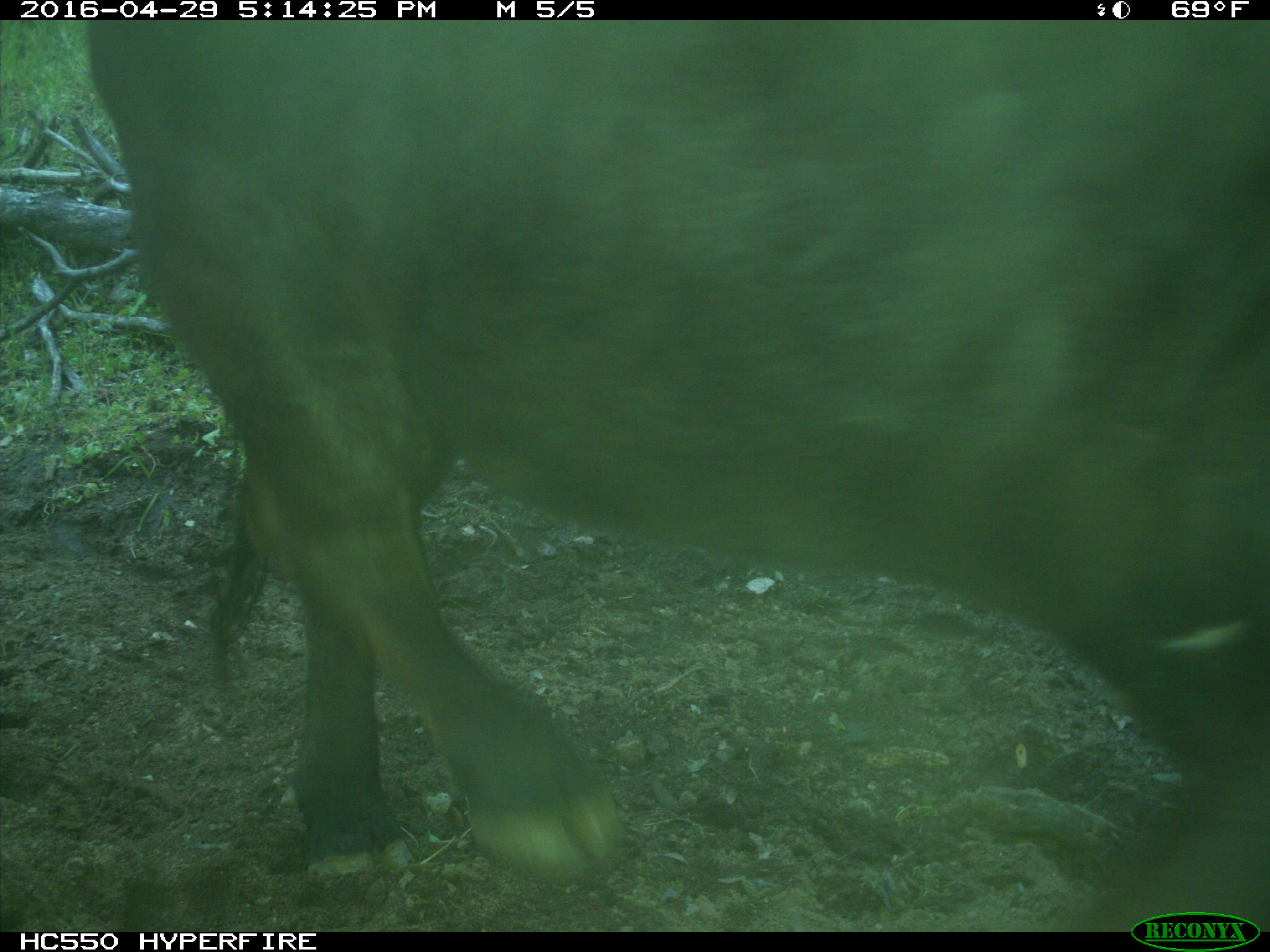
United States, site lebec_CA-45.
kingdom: Animalia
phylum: Chordata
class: Mammalia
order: Artiodactyla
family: Bovidae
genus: Bos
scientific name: Bos taurus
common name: domestic cow